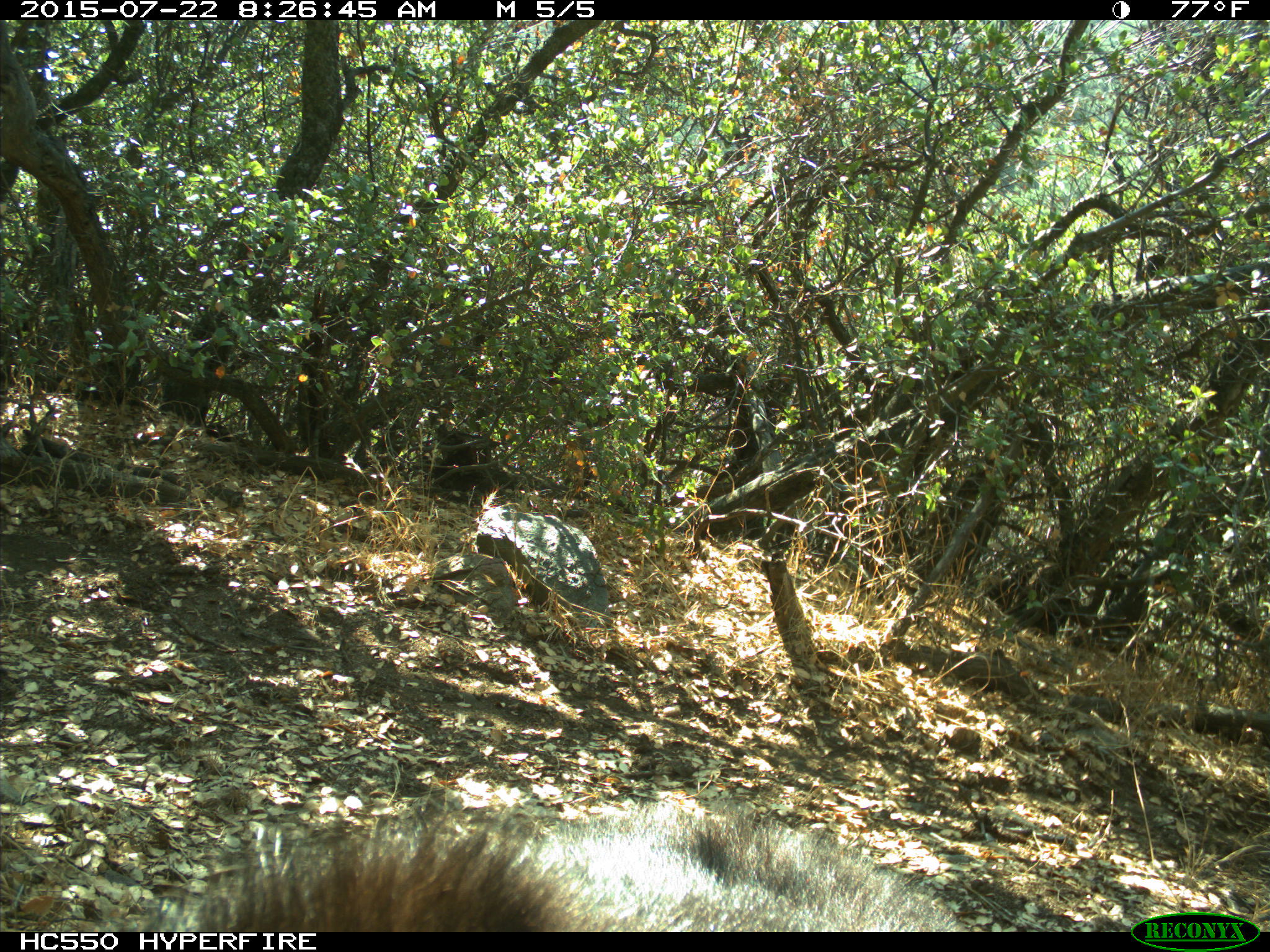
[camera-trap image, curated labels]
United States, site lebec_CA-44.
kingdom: Animalia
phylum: Chordata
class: Mammalia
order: Carnivora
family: Ursidae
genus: Ursus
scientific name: Ursus americanus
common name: american black bear